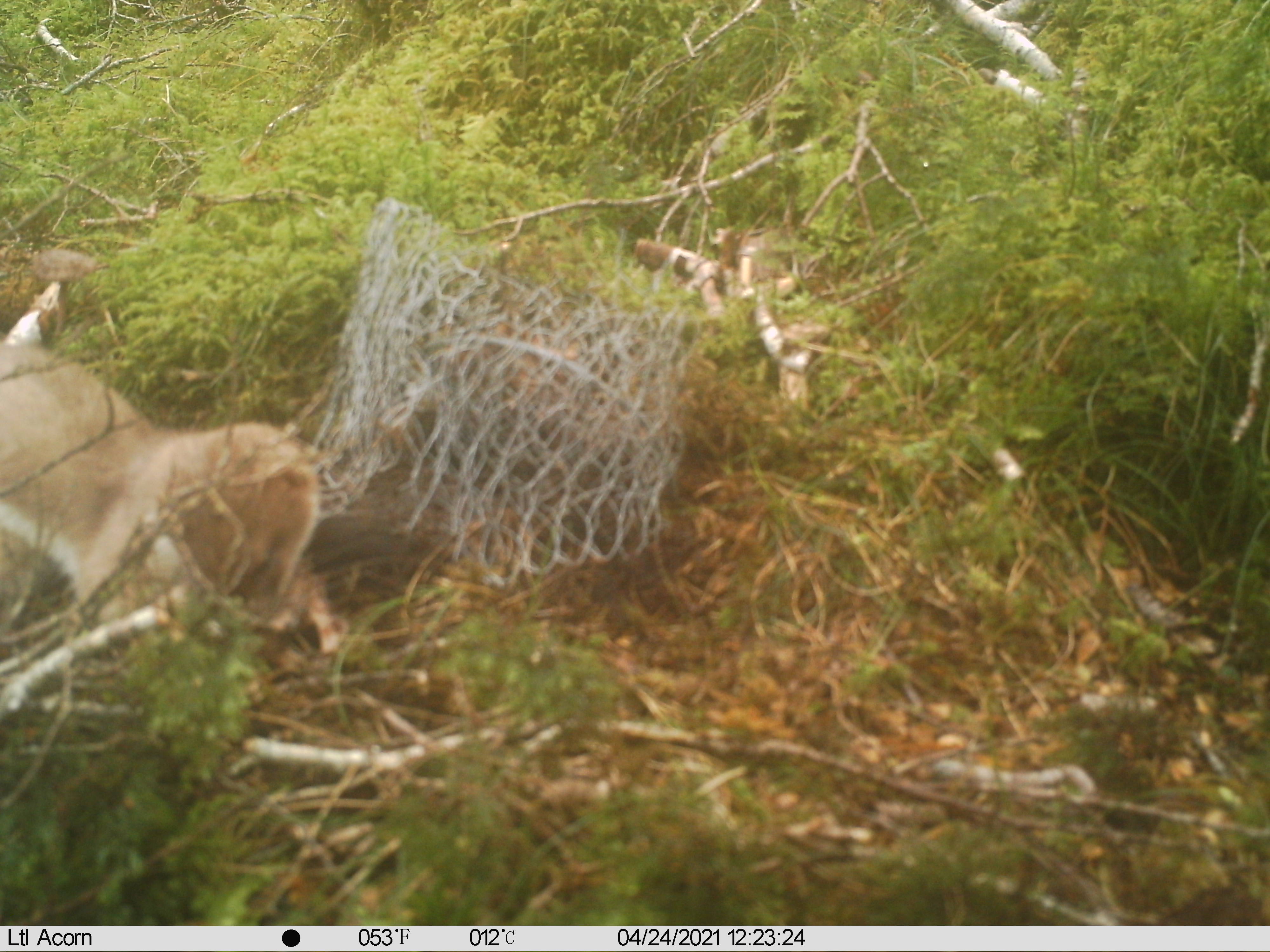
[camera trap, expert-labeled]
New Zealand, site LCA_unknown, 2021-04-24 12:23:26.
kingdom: Animalia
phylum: Chordata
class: Mammalia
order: Carnivora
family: Mustelidae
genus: Mustela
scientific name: Mustela erminea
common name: stoat